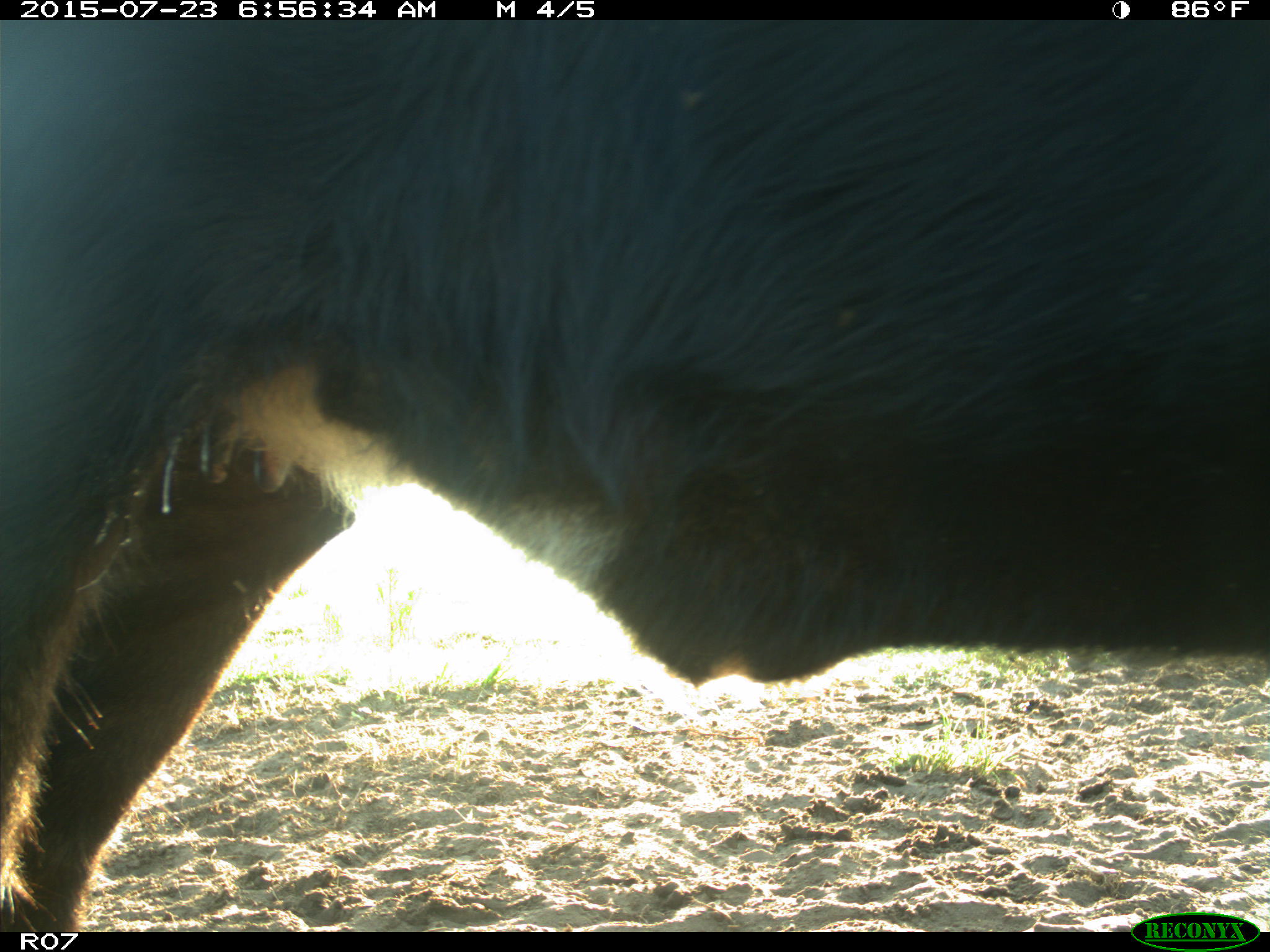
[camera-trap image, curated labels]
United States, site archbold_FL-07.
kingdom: Animalia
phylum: Chordata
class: Mammalia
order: Artiodactyla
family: Bovidae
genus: Bos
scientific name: Bos taurus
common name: domestic cow